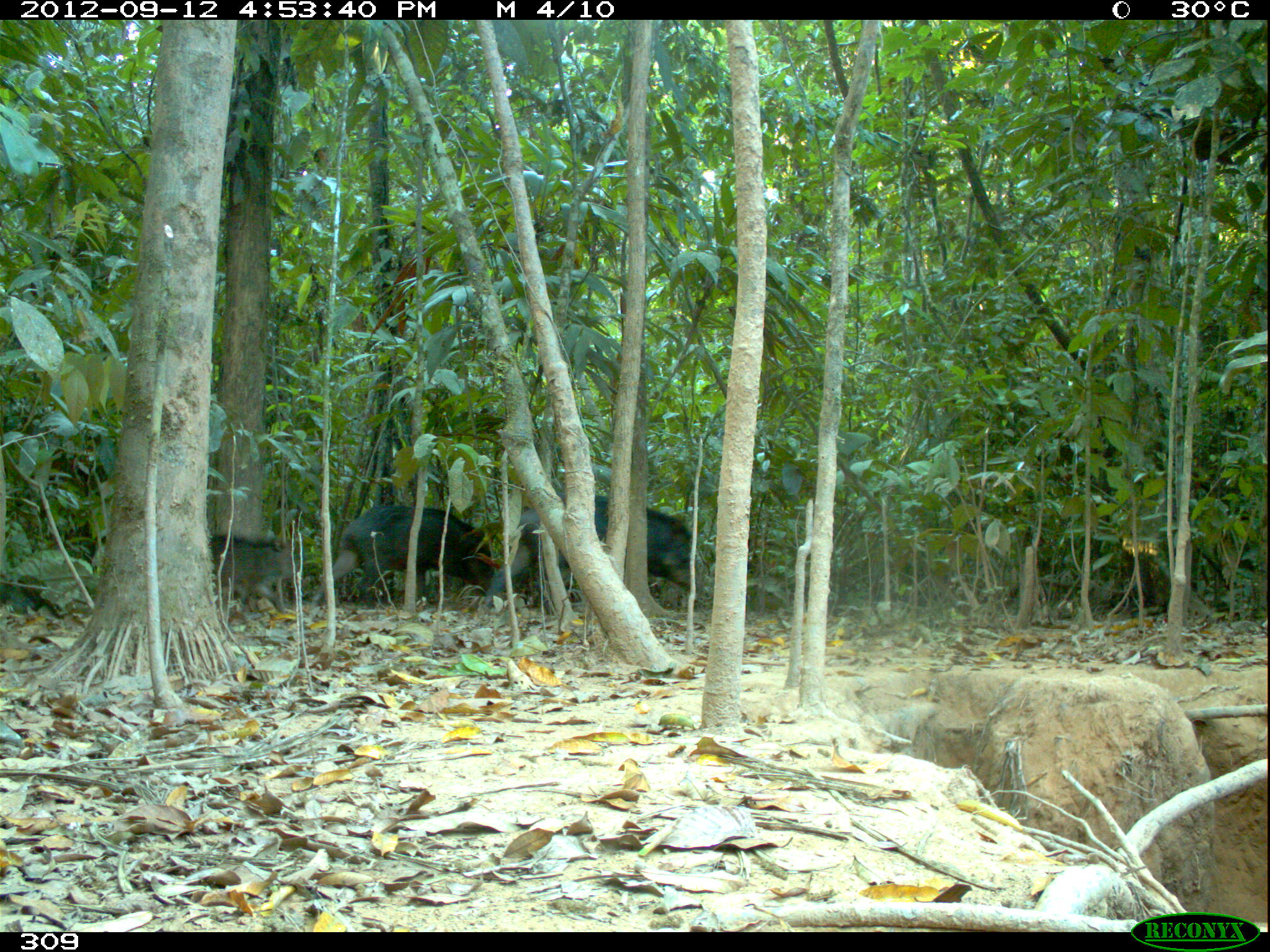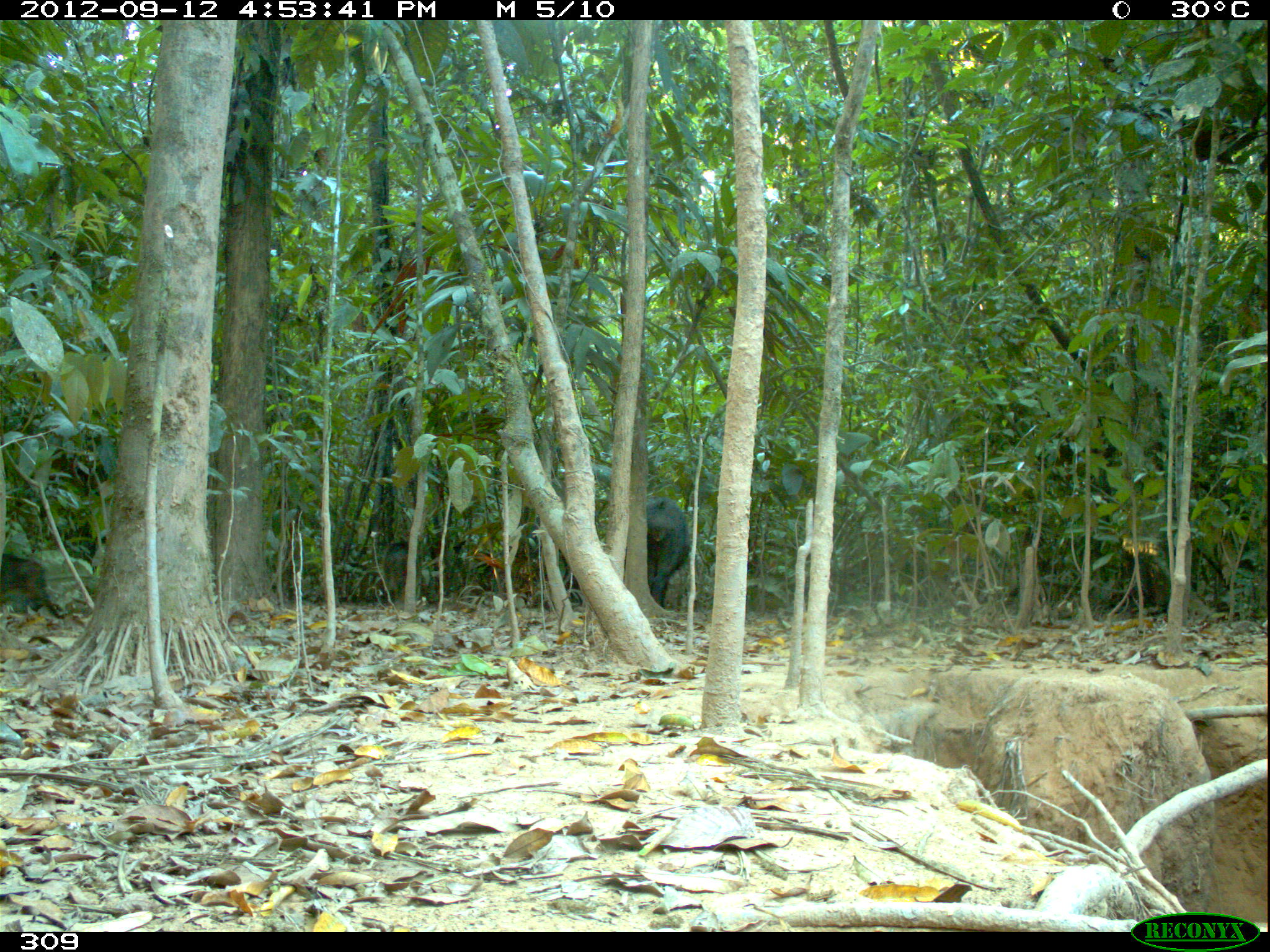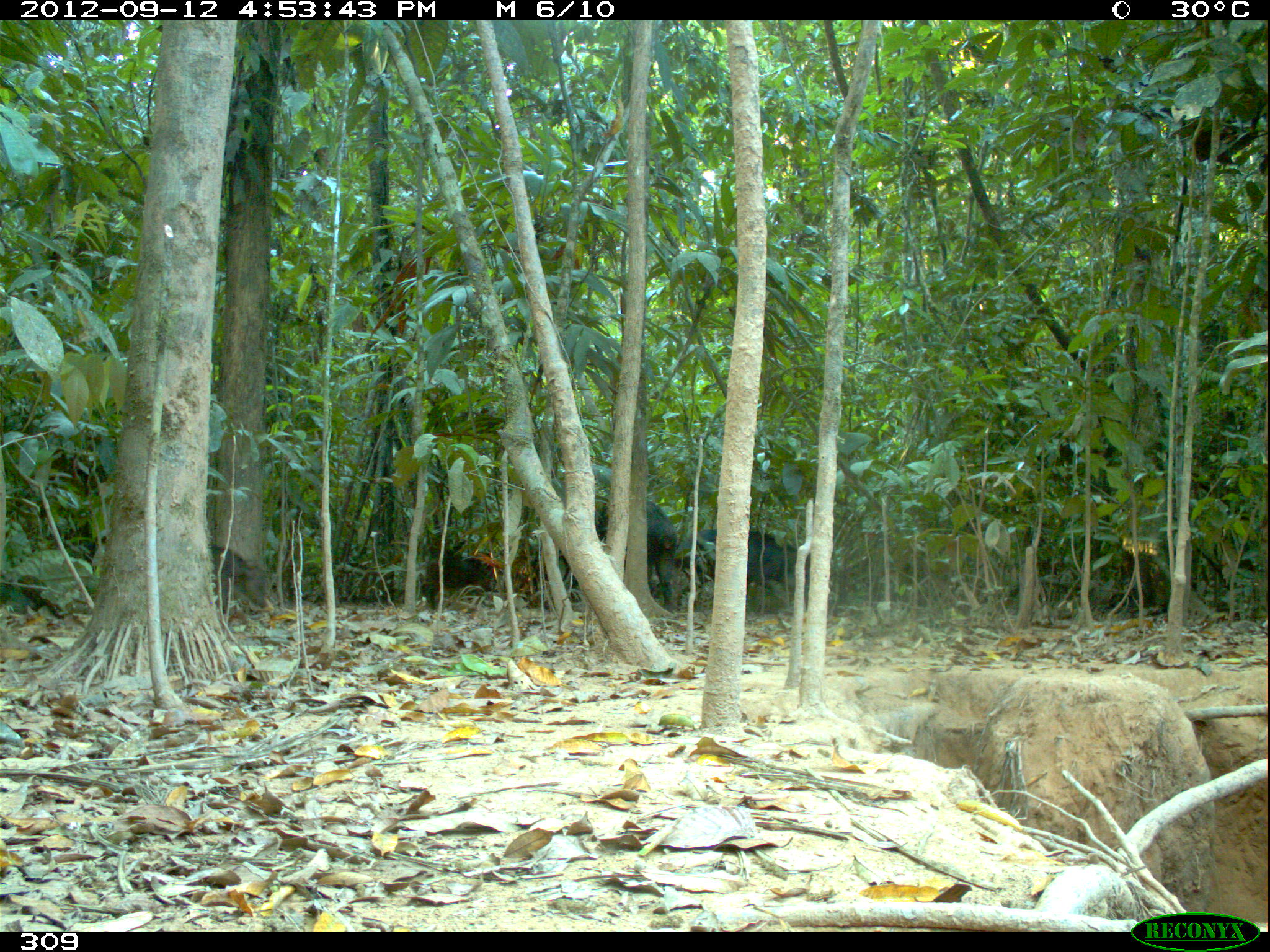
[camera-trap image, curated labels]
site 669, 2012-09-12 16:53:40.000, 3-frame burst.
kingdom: Animalia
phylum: Chordata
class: Mammalia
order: Artiodactyla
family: Tayassuidae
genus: Tayassu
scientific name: Tayassu pecari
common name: white-lipped peccary